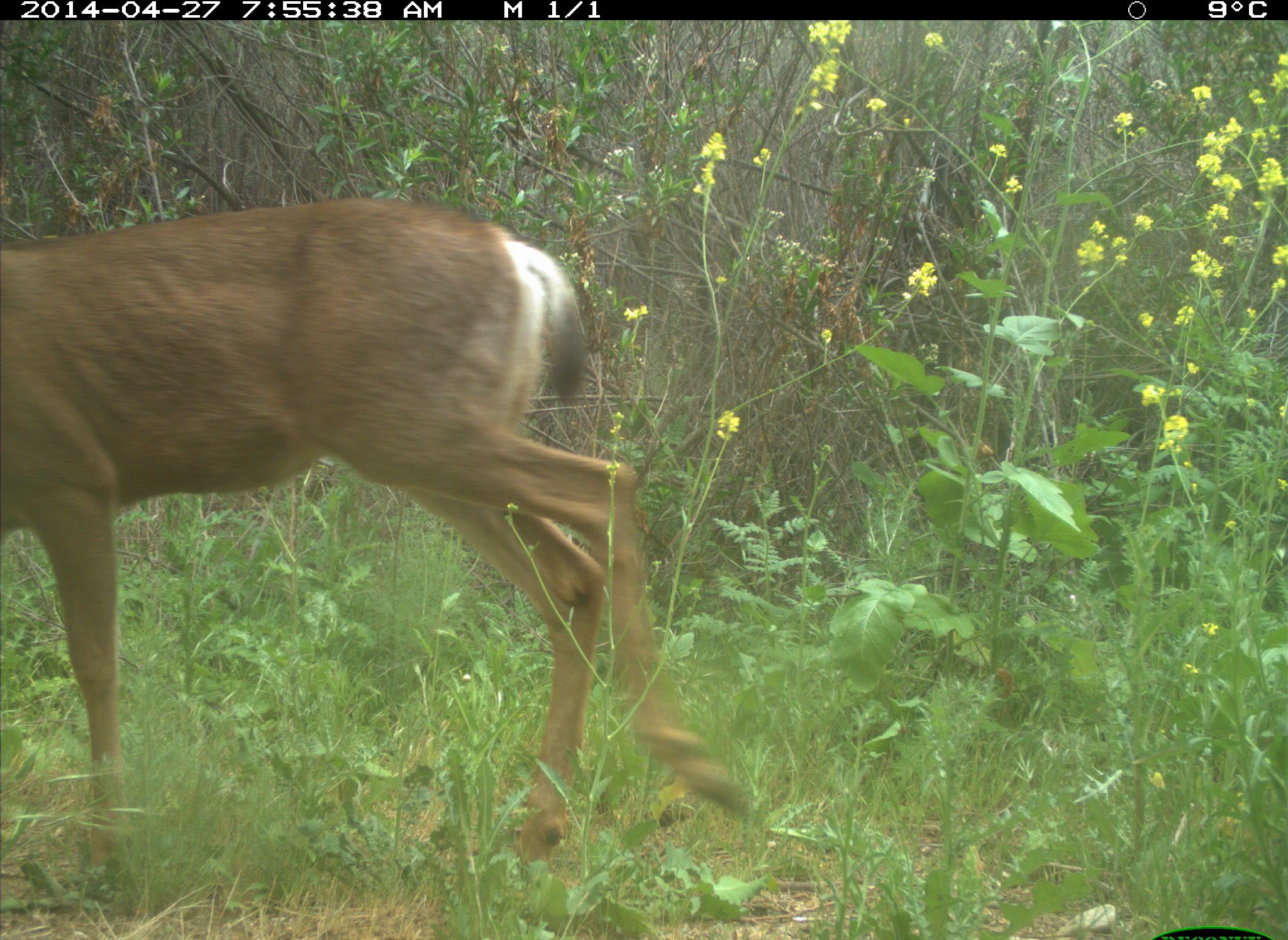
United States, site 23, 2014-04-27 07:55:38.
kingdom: Animalia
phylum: Chordata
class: Mammalia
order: Artiodactyla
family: Cervidae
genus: Odocoileus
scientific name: Odocoileus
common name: deer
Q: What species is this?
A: Deer (Odocoileus).